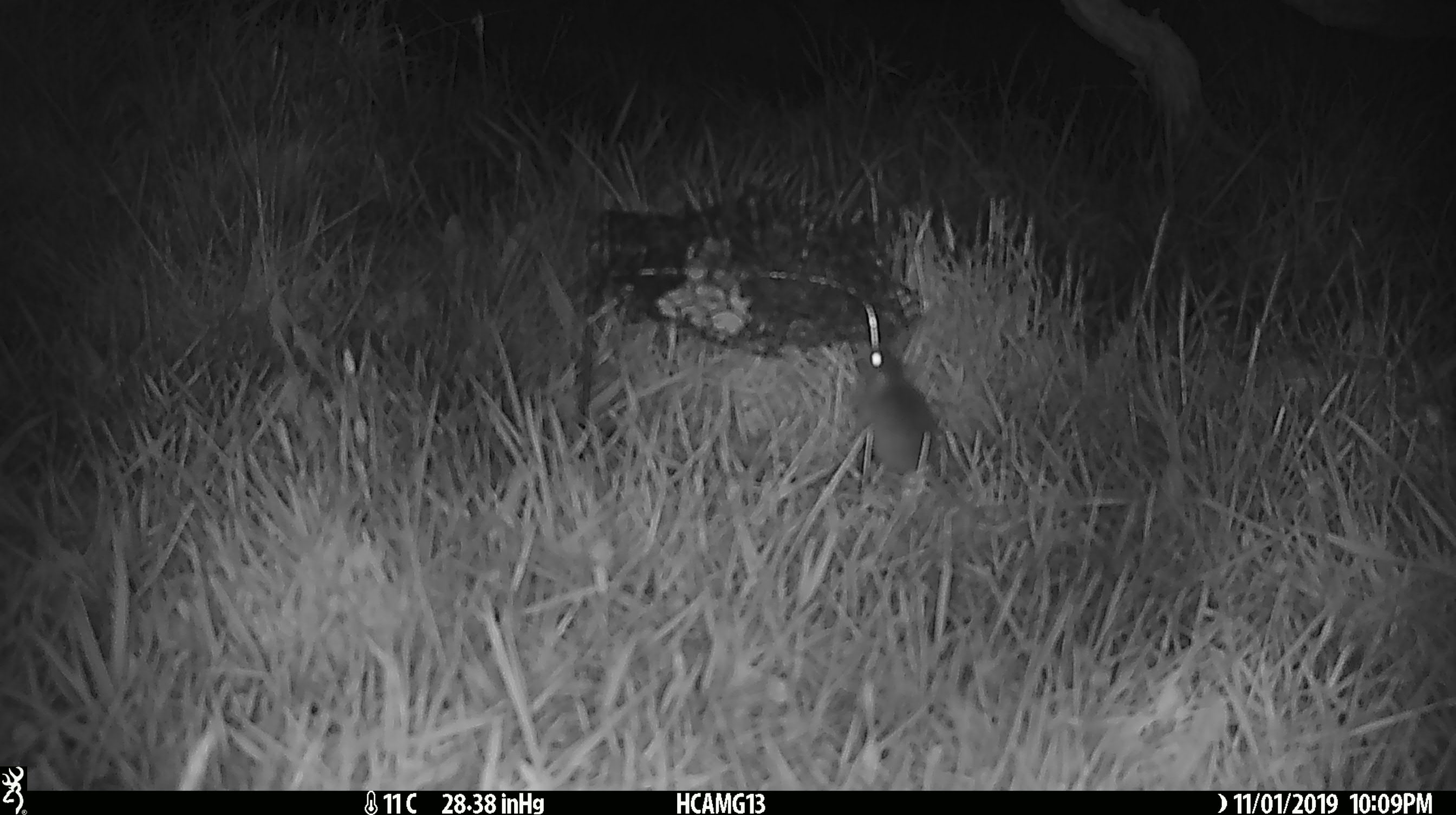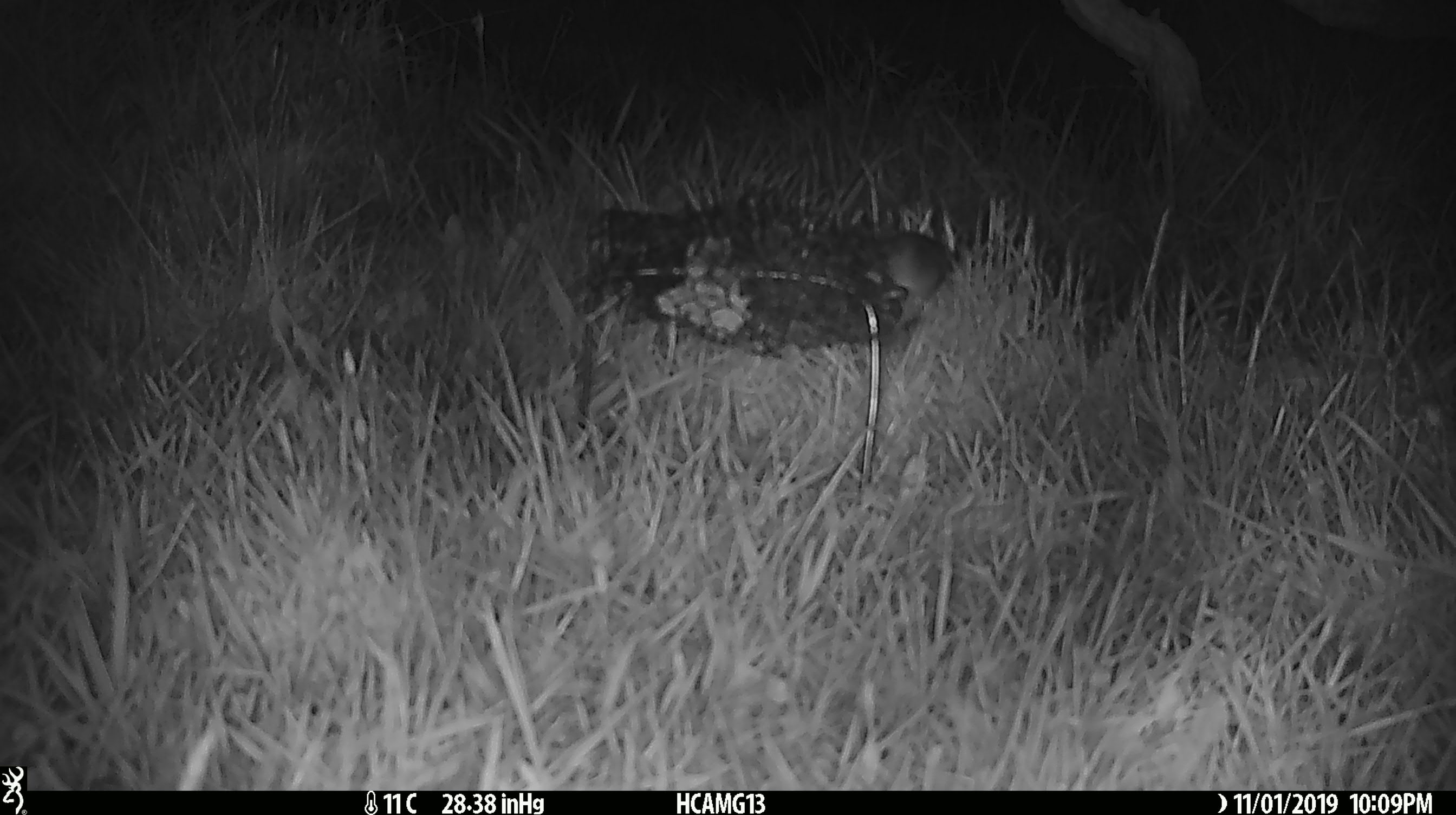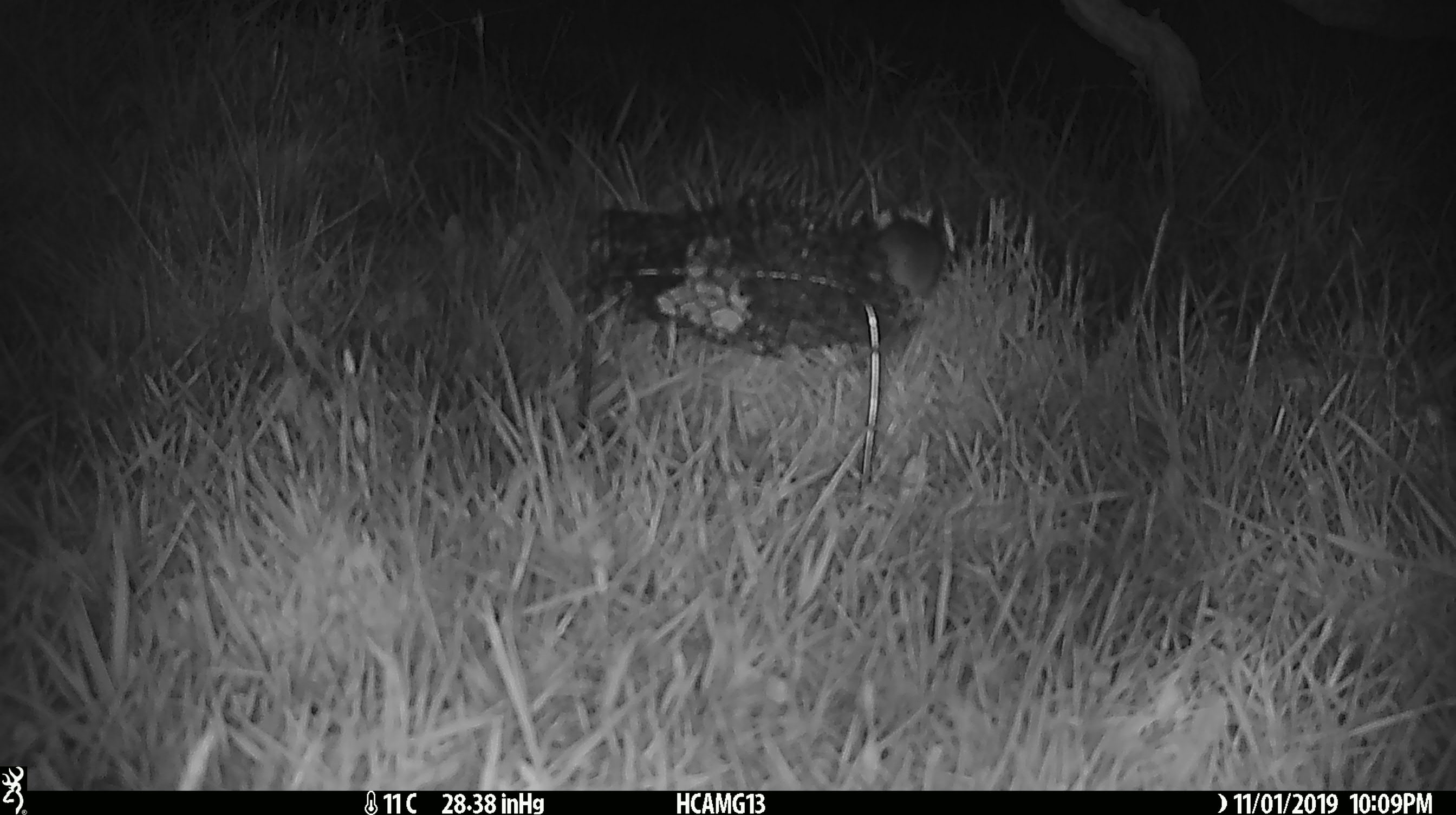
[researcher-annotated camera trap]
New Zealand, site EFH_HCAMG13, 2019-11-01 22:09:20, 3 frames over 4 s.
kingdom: Animalia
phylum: Chordata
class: Mammalia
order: Rodentia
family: Muridae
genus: Mus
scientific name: Mus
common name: mouse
Mouse (Mus).